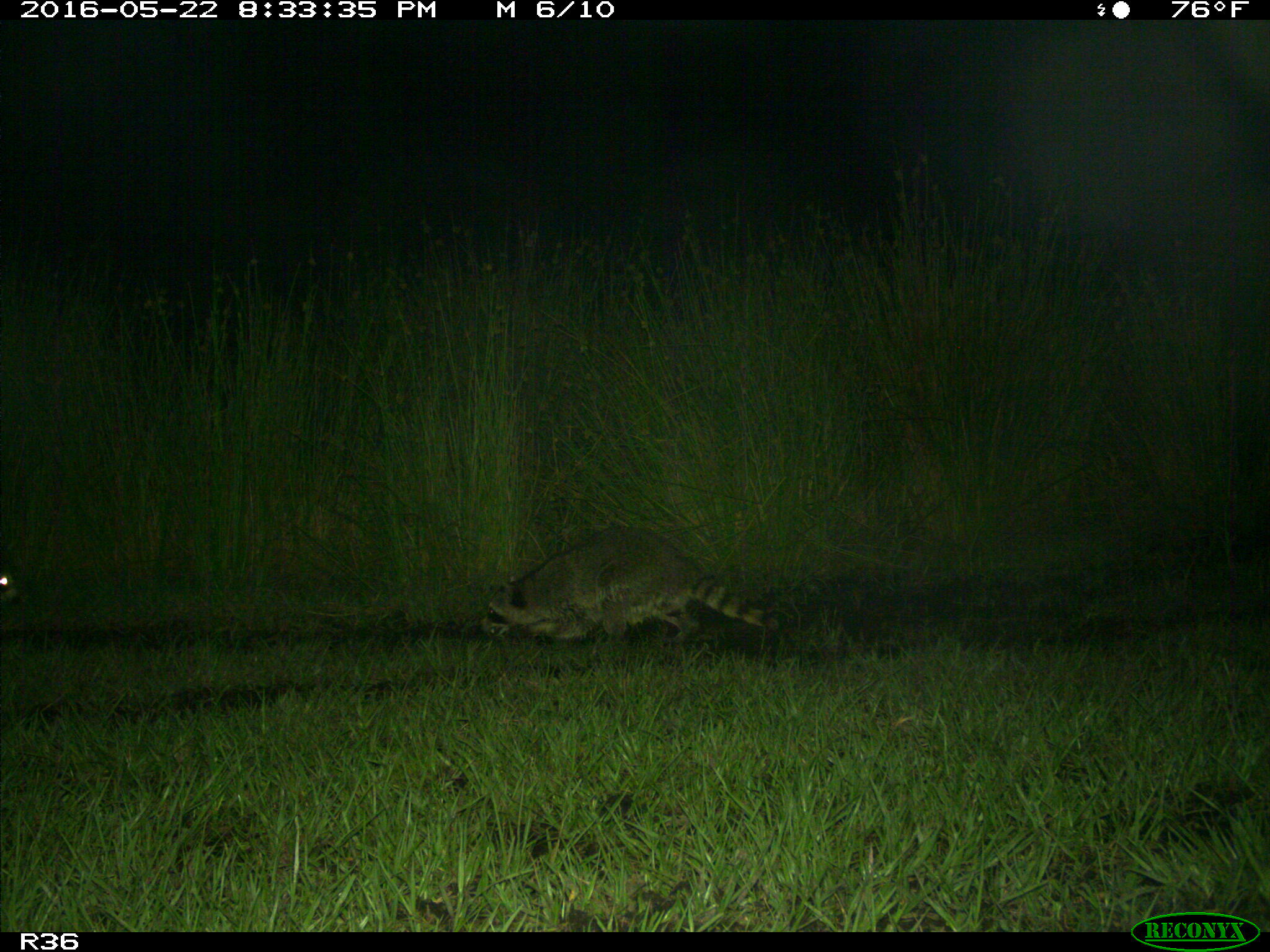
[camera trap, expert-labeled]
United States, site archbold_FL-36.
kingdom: Animalia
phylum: Chordata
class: Mammalia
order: Carnivora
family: Procyonidae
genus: Procyon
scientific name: Procyon lotor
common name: common raccoon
Procyon lotor (common raccoon).